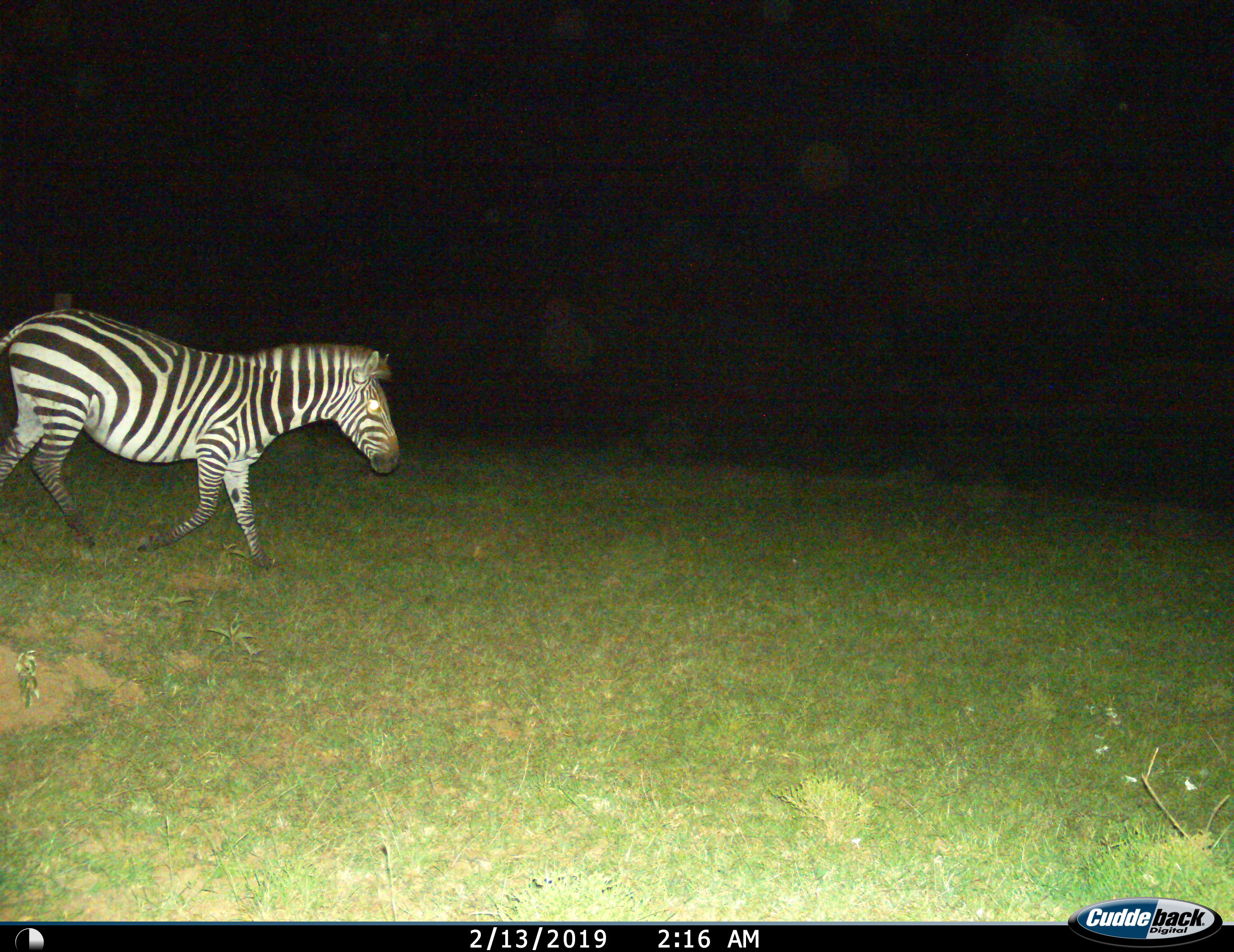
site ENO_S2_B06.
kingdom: Animalia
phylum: Chordata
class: Mammalia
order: Perissodactyla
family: Equidae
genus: Equus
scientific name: Equus quagga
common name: plains zebra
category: zebraplains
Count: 1.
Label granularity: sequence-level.